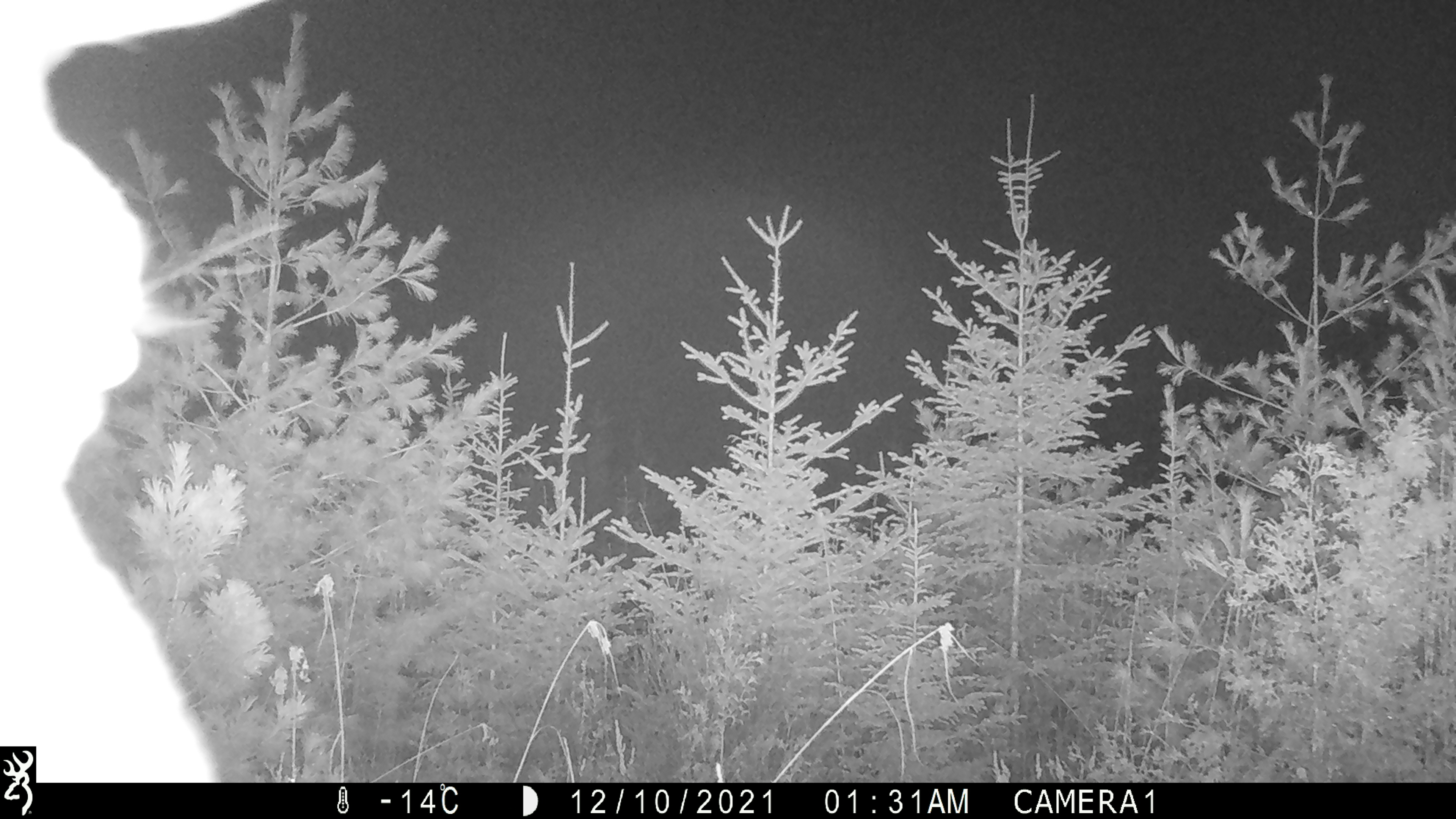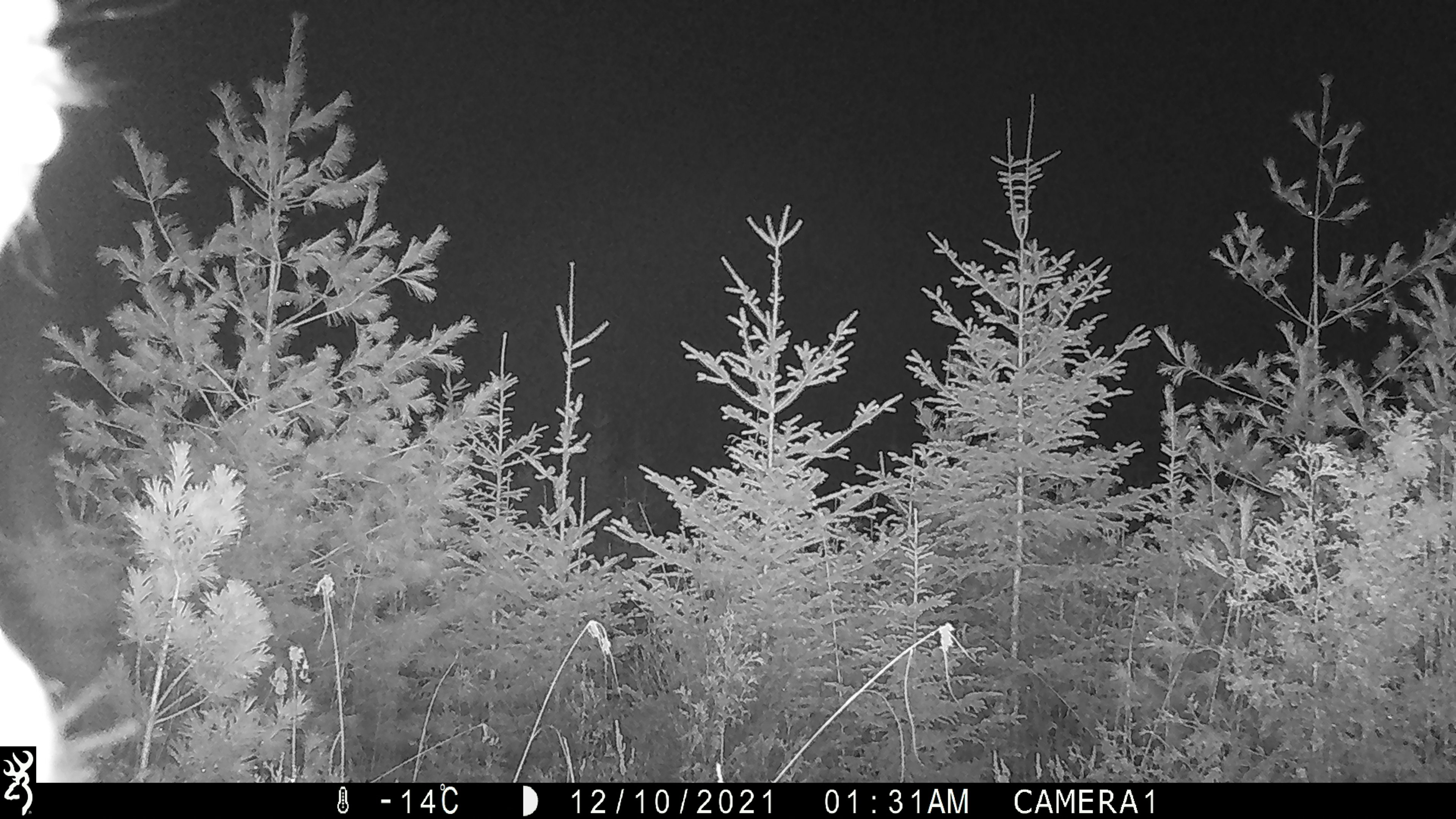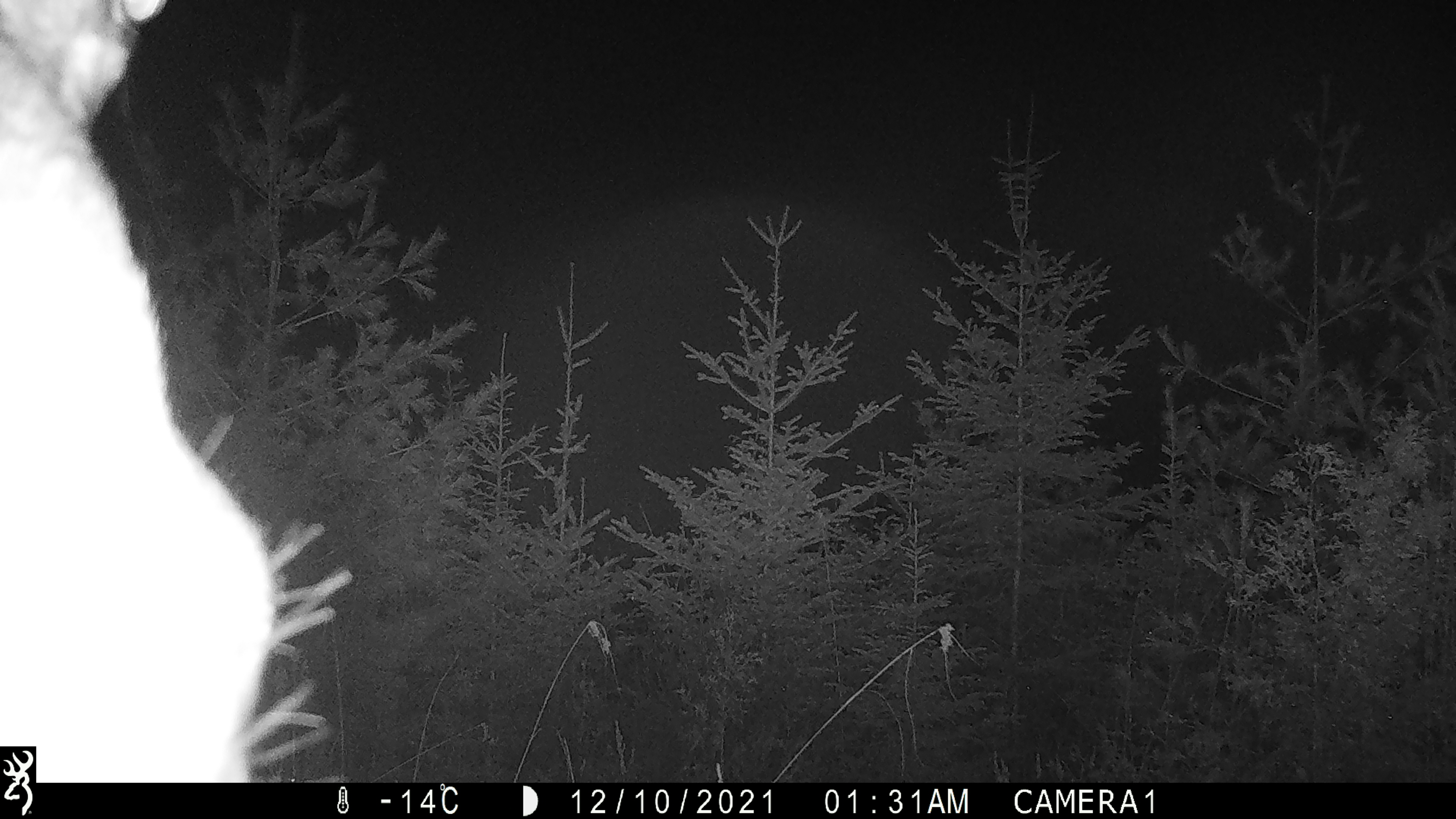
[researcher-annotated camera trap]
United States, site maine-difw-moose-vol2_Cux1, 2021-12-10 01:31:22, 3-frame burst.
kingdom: Animalia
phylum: Chordata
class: Mammalia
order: Artiodactyla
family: Cervidae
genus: Alces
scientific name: Alces alces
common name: moose